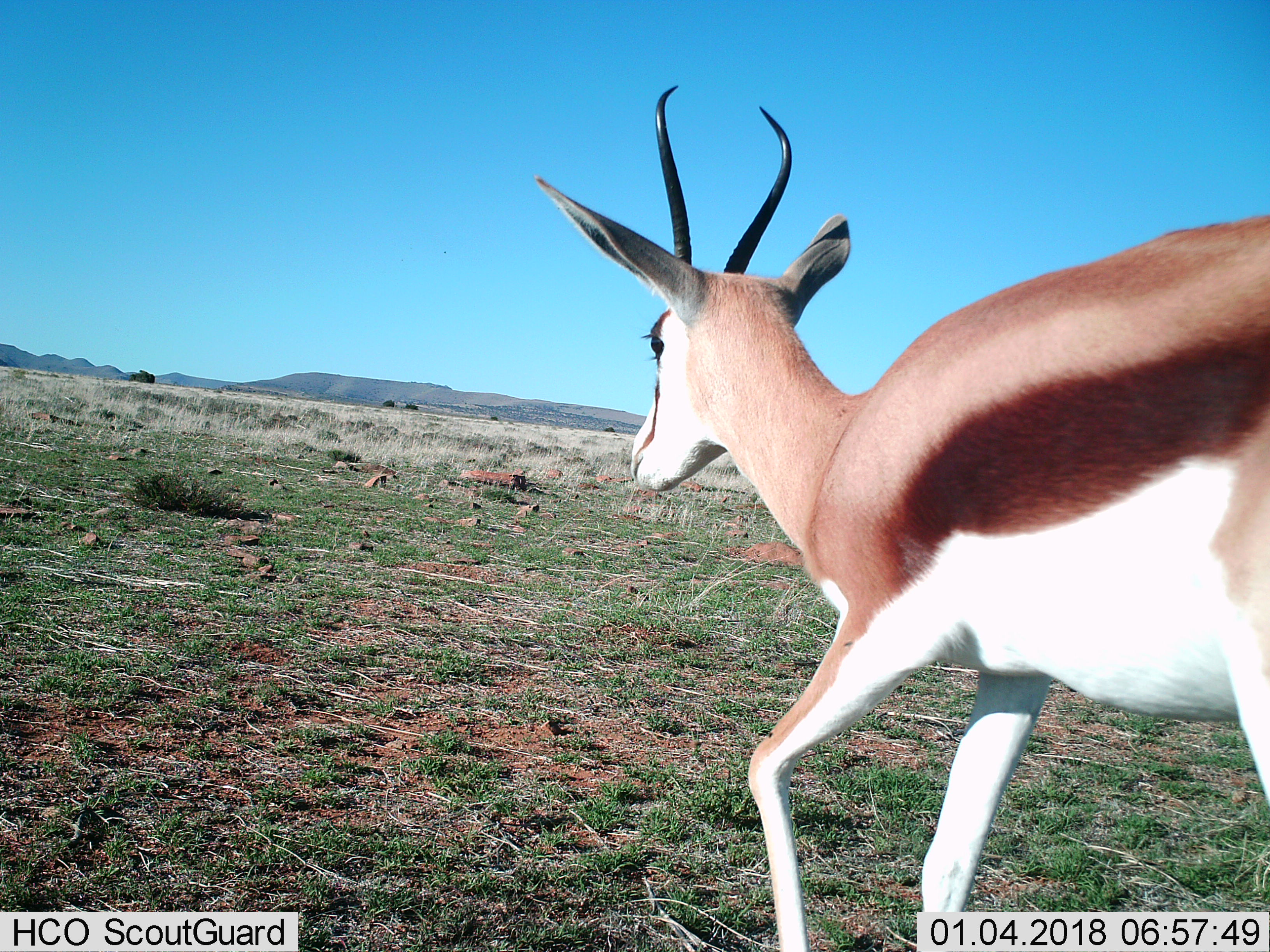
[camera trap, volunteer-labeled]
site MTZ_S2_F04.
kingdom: Animalia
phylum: Chordata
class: Mammalia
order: Artiodactyla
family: Bovidae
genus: Antidorcas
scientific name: Antidorcas marsupialis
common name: springbok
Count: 1.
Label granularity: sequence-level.